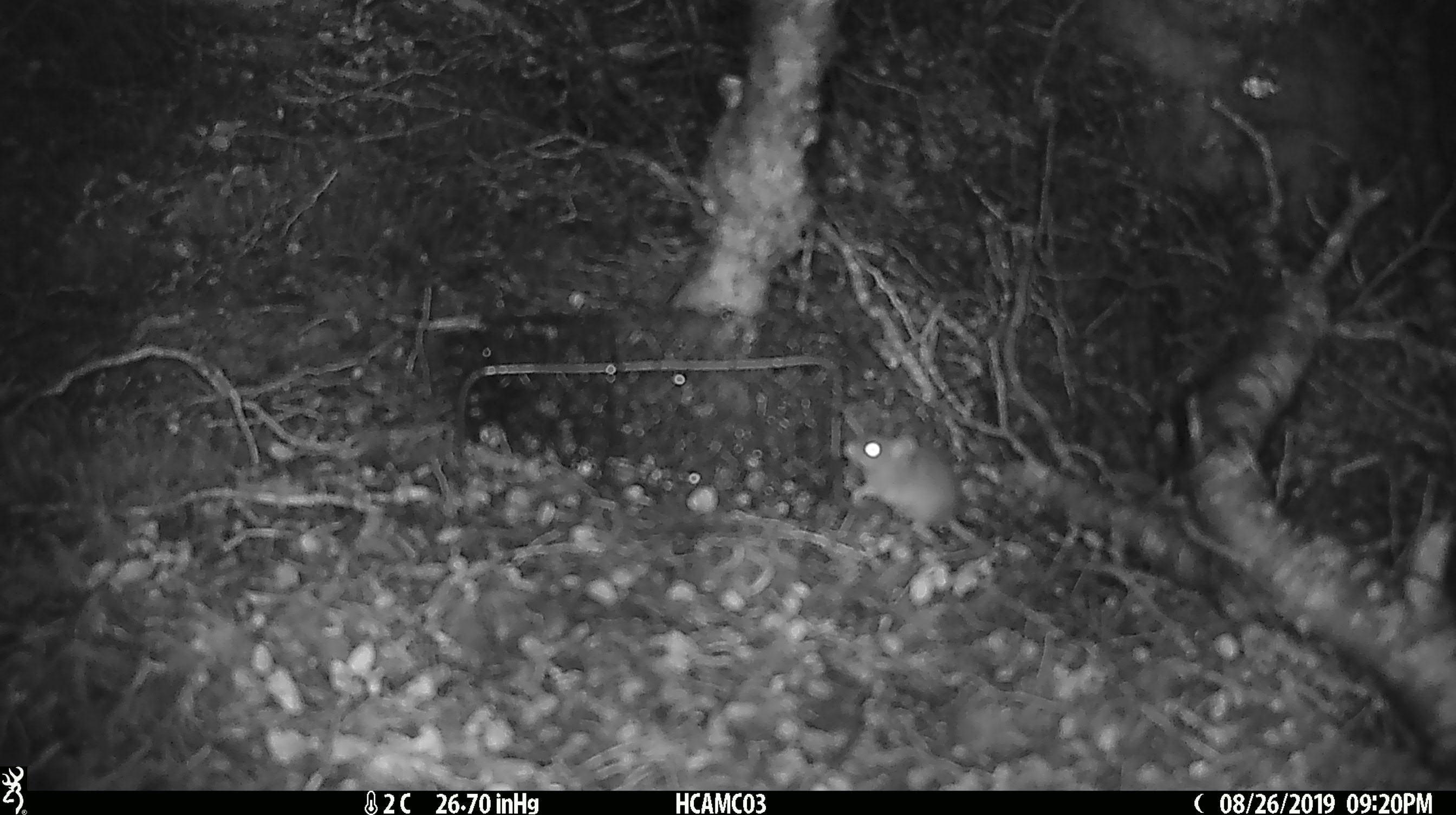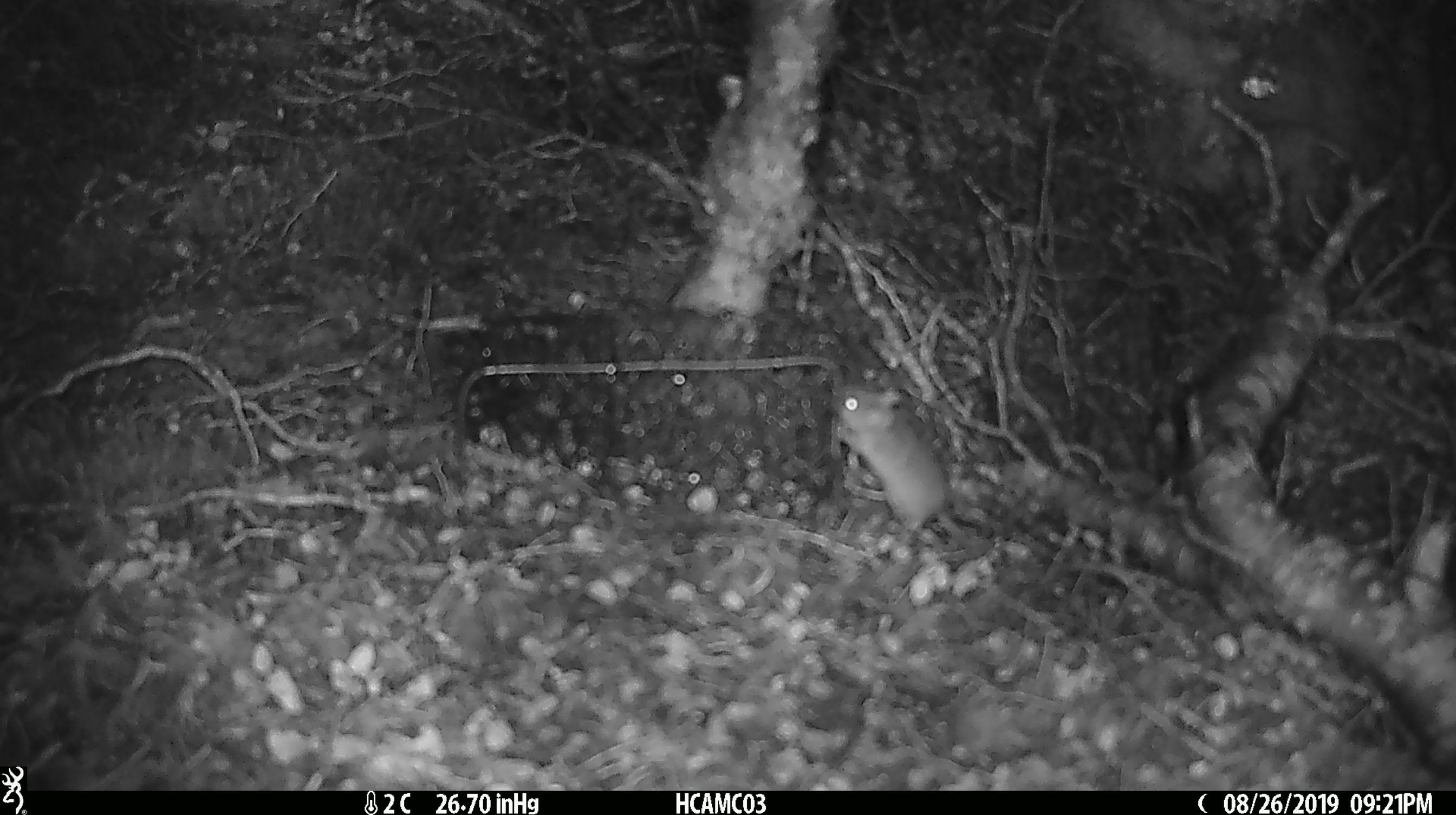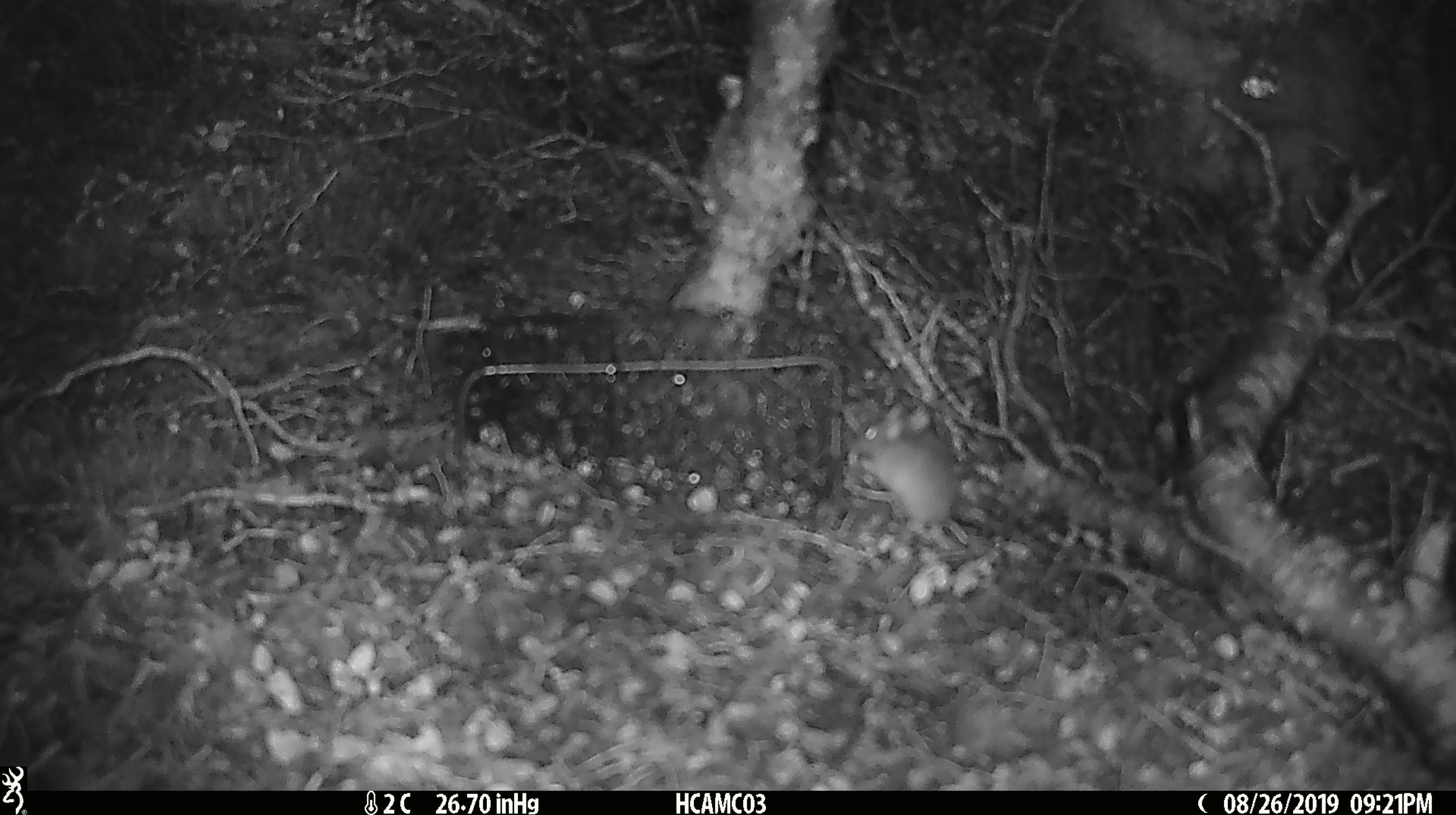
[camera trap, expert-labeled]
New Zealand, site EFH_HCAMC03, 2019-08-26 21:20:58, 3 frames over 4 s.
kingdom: Animalia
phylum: Chordata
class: Mammalia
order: Rodentia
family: Muridae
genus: Mus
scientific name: Mus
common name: mouse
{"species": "mouse (Mus)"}